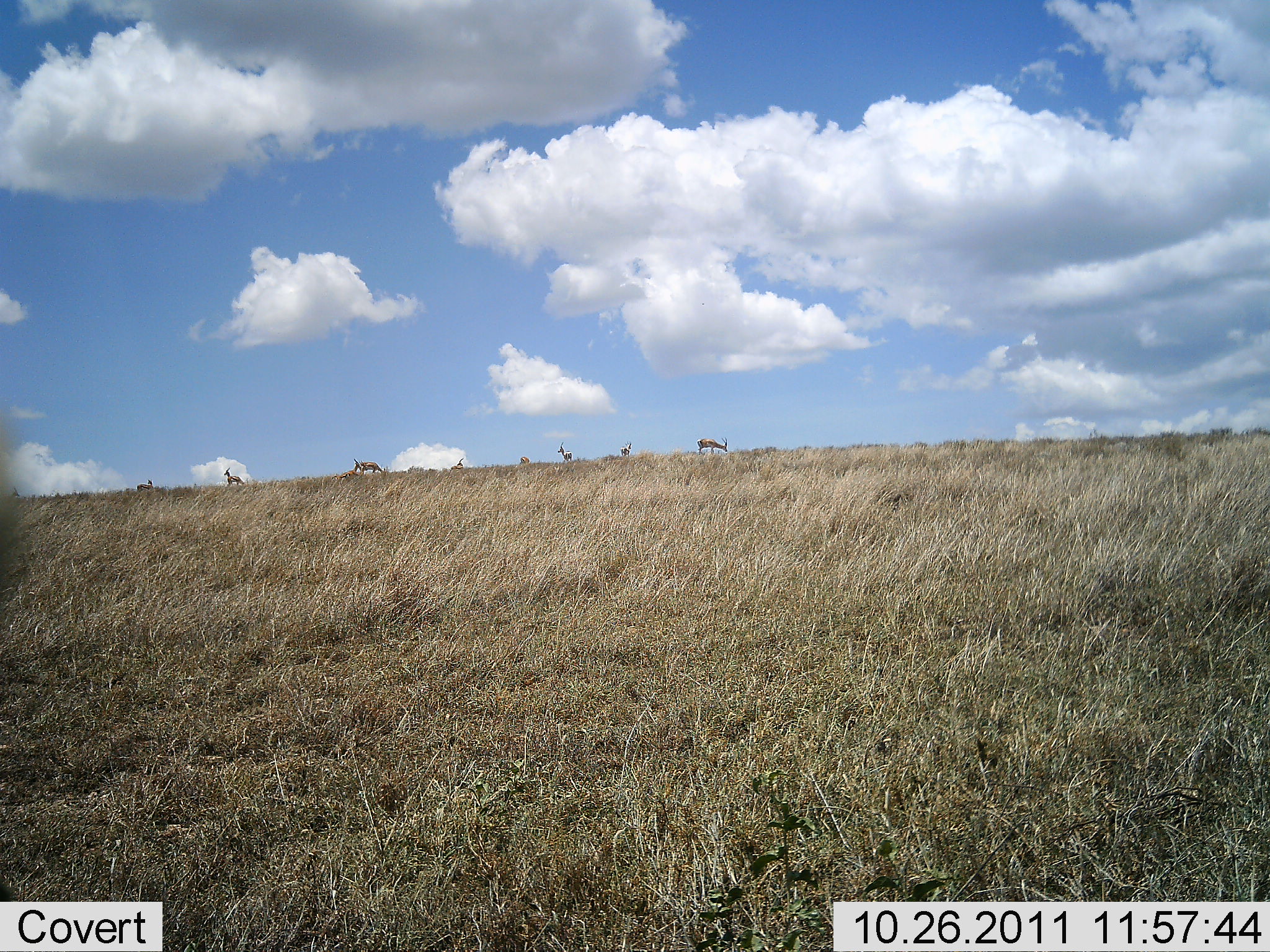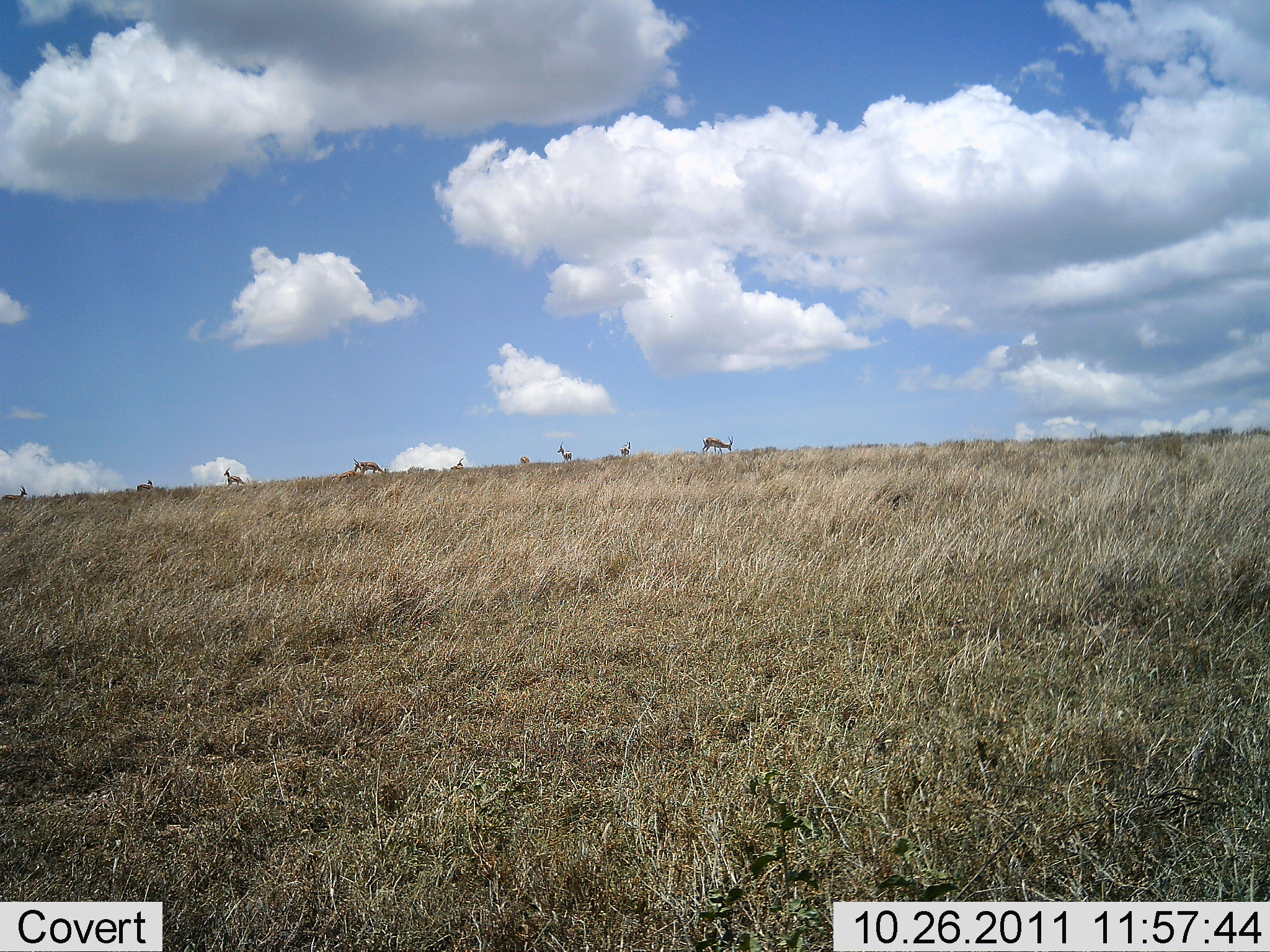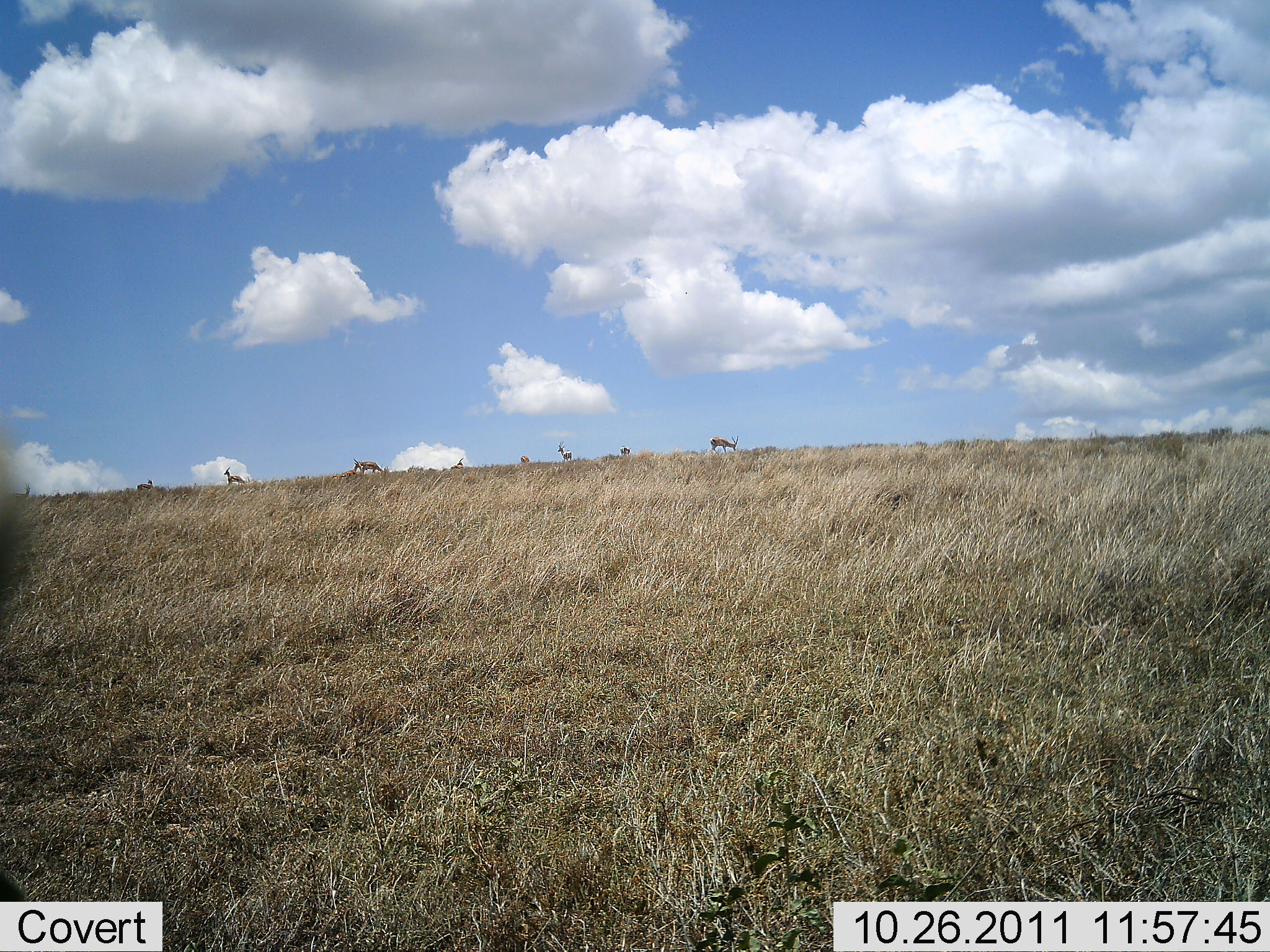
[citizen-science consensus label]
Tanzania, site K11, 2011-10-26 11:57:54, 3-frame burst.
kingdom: Animalia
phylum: Chordata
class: Mammalia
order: Artiodactyla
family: Bovidae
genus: Nanger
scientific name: Nanger granti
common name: grant's gazelle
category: gazellegrants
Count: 8.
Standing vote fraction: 44%.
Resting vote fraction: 11%.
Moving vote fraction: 11%.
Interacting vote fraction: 0%.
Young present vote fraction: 0%.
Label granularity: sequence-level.